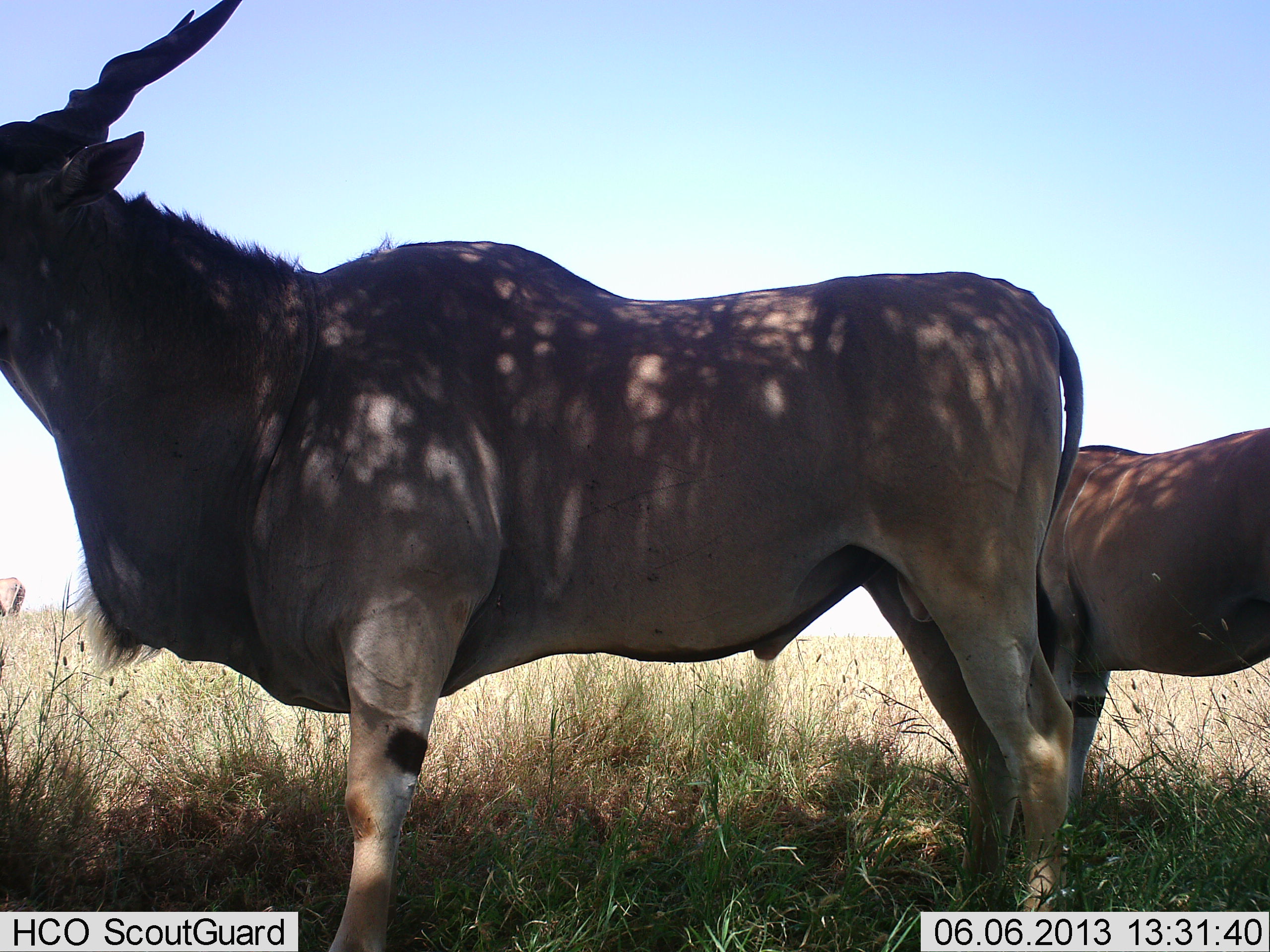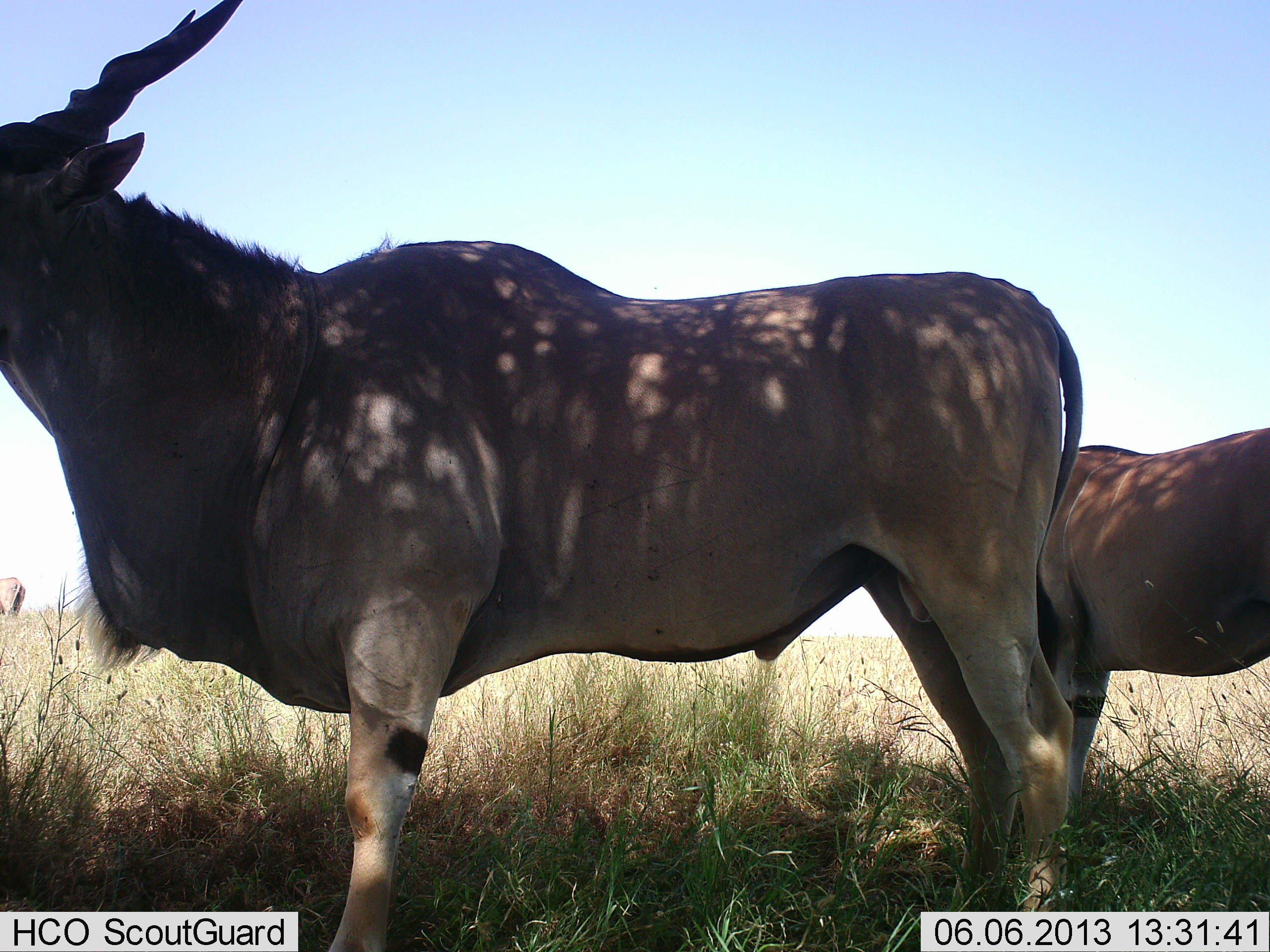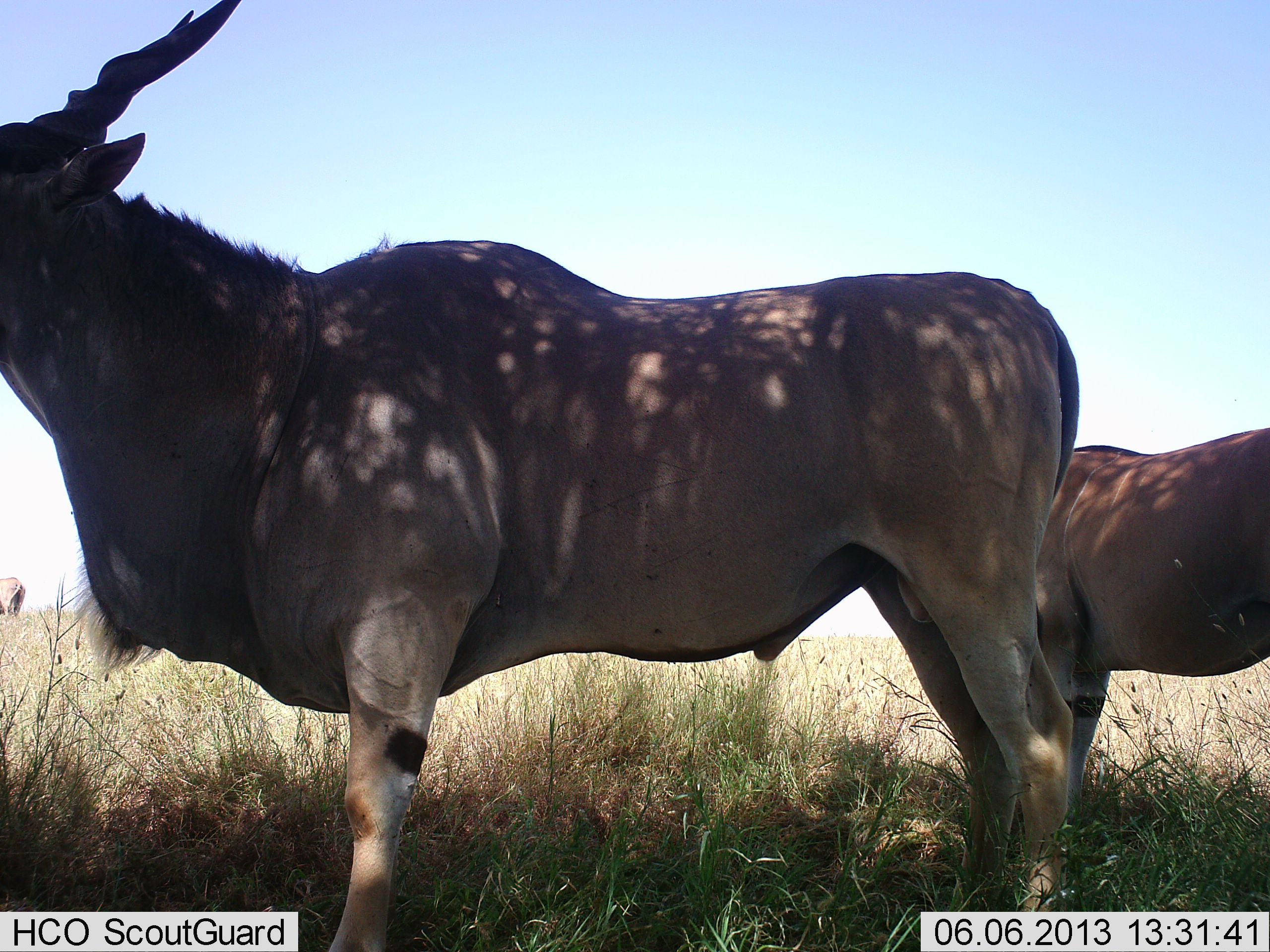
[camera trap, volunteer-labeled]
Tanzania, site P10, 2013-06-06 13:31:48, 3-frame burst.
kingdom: Animalia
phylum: Chordata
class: Mammalia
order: Artiodactyla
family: Bovidae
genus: Tragelaphus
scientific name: Tragelaphus oryx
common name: eland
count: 2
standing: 93%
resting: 0%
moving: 7%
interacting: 0%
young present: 7%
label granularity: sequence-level